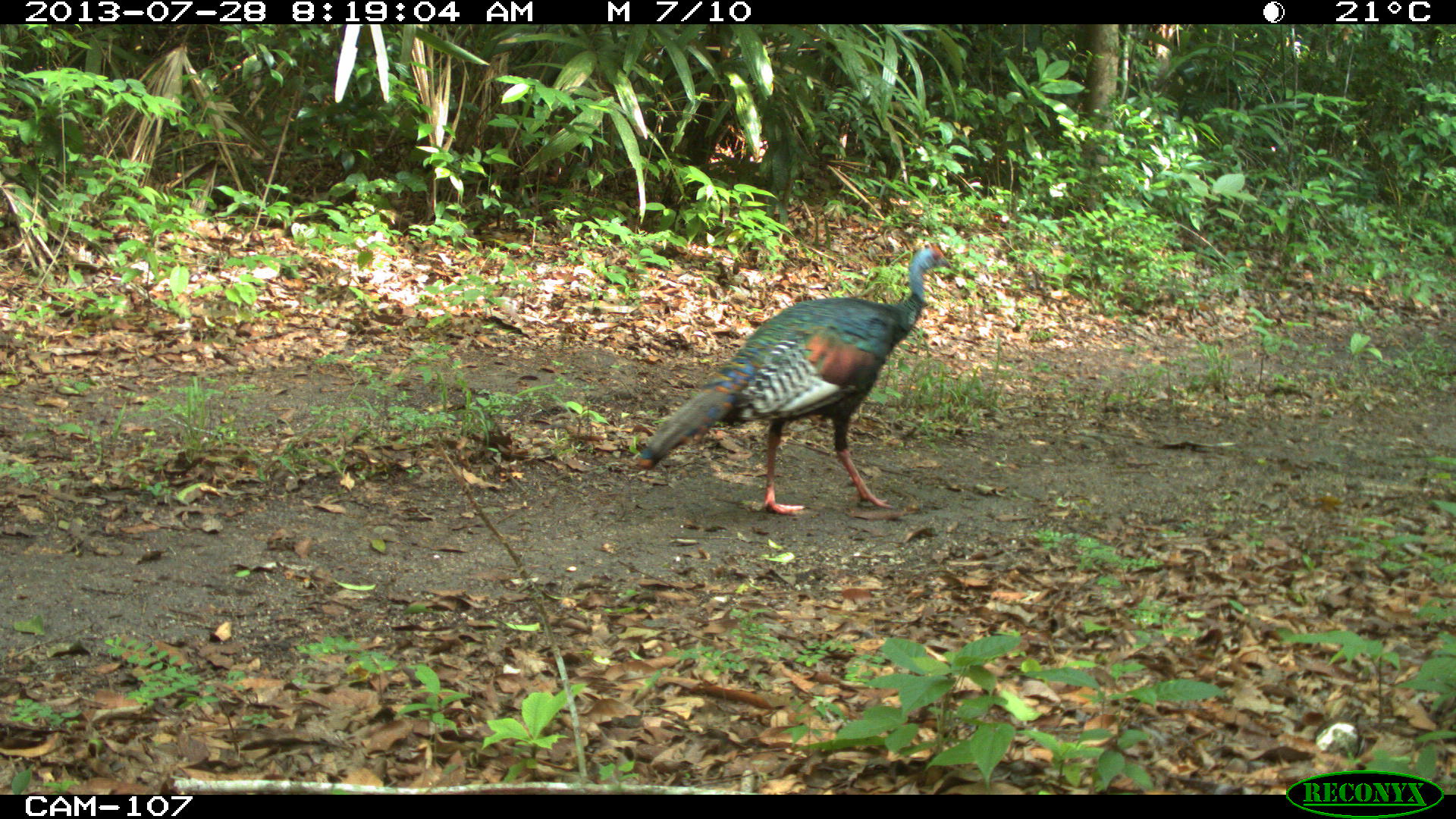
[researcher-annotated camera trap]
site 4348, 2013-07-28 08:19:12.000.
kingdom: Animalia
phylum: Chordata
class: Aves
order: Galliformes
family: Phasianidae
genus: Meleagris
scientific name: Meleagris ocellata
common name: ocellated turkey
Meleagris ocellata (ocellated turkey), count 1, sex male.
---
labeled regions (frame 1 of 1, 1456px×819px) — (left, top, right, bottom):
meleagris ocellata: (636, 243, 951, 514)